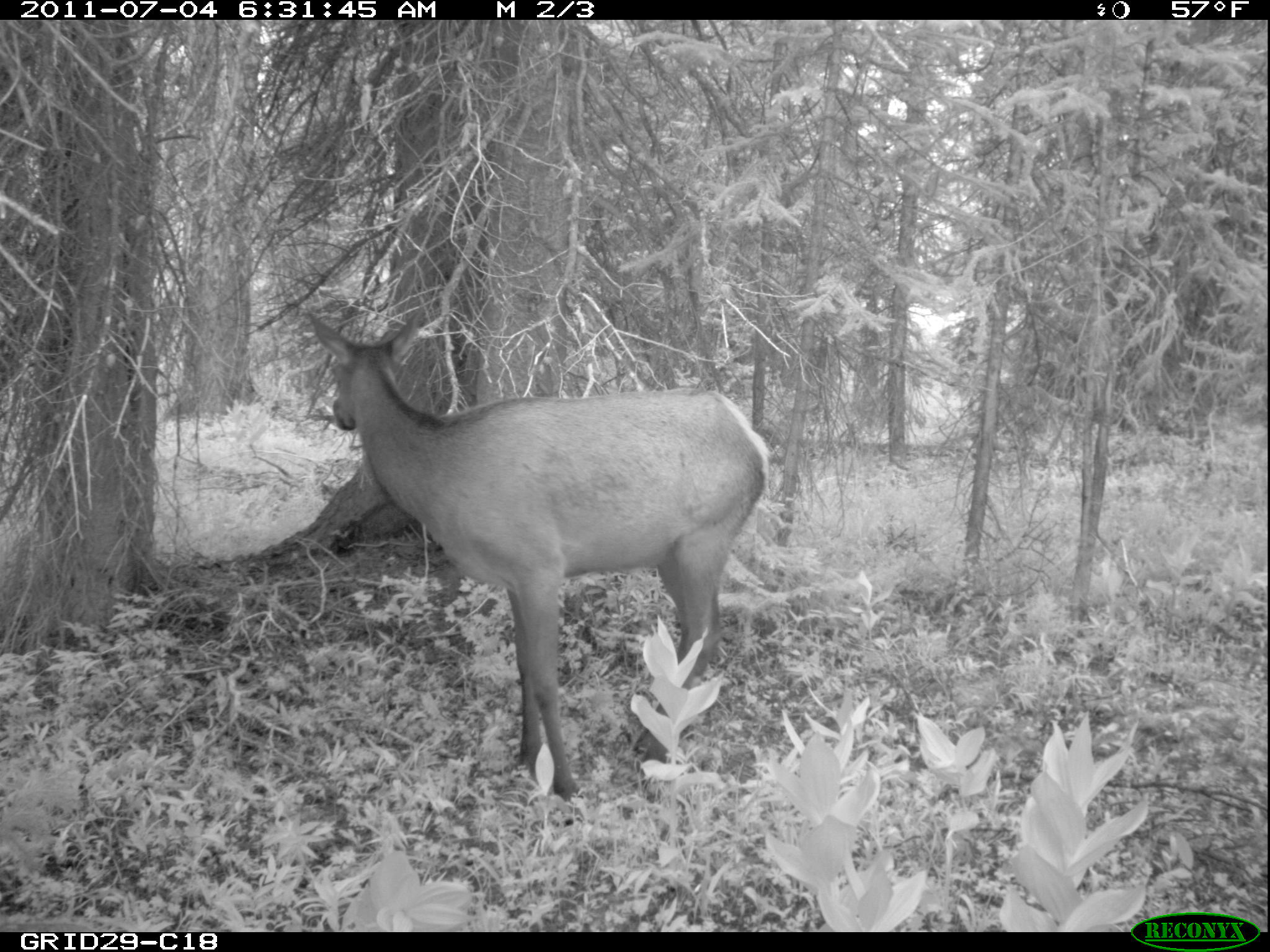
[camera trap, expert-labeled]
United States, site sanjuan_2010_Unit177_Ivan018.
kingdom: Animalia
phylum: Chordata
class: Mammalia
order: Artiodactyla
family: Cervidae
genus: Cervus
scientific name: Cervus elaphus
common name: red deer